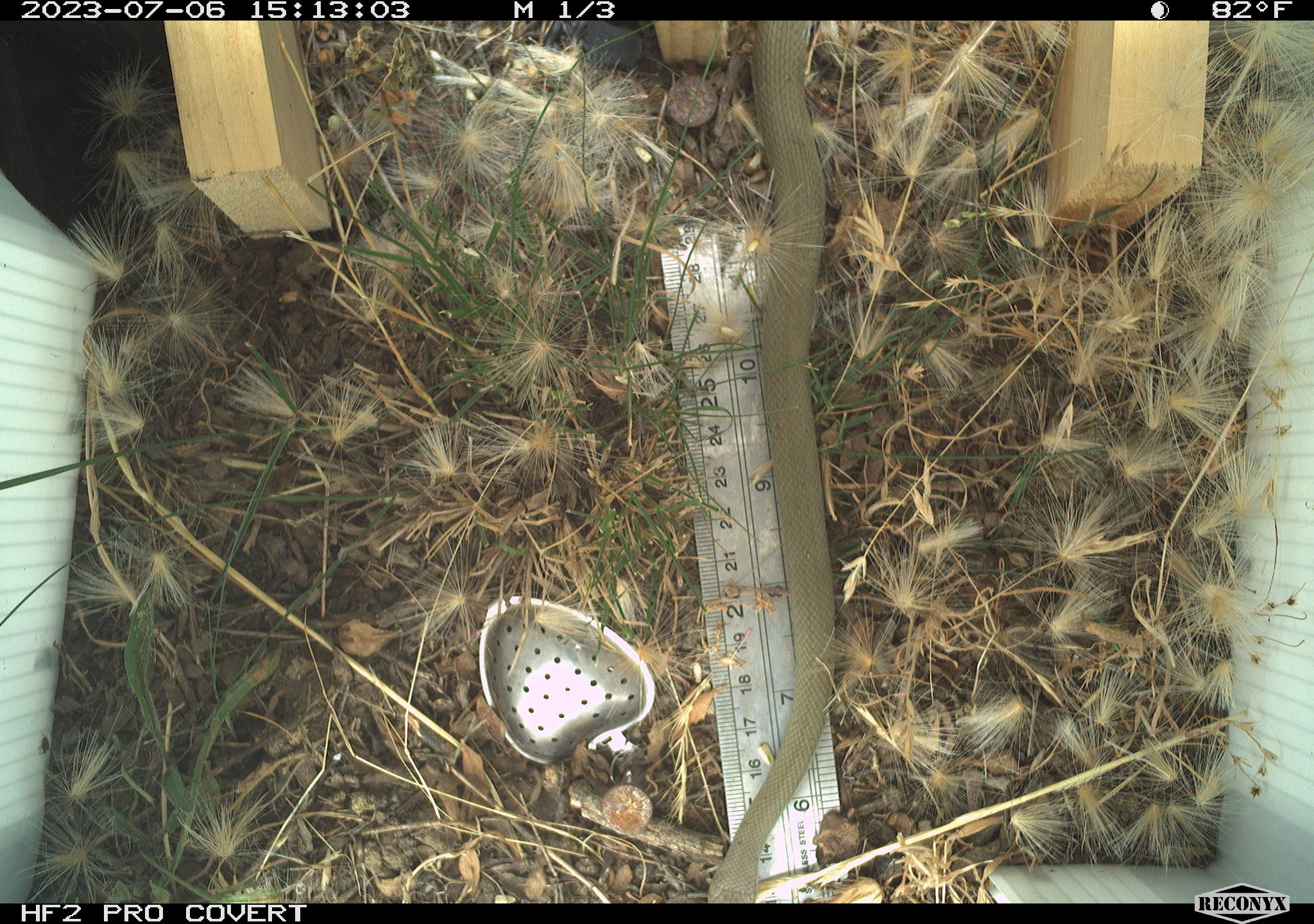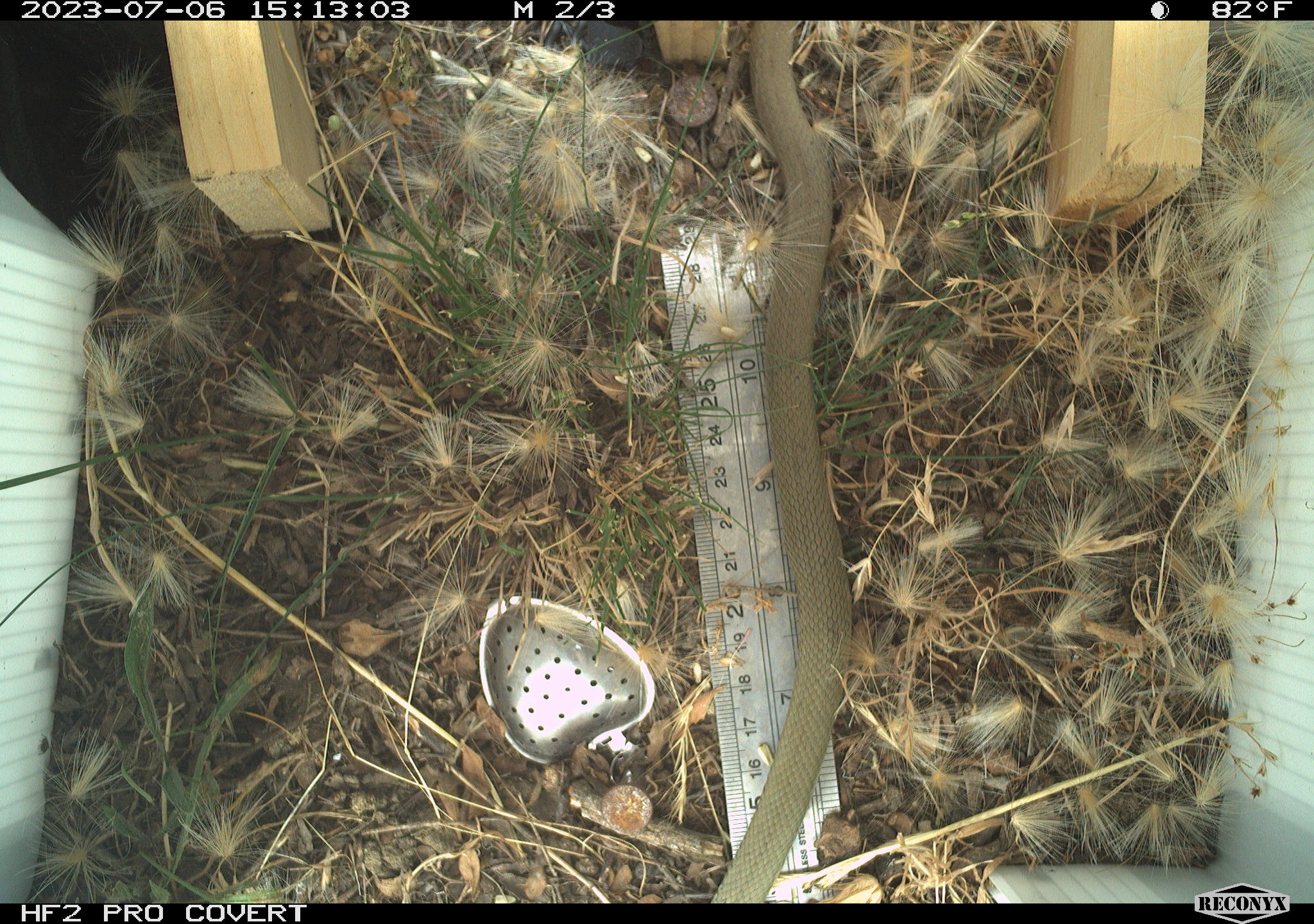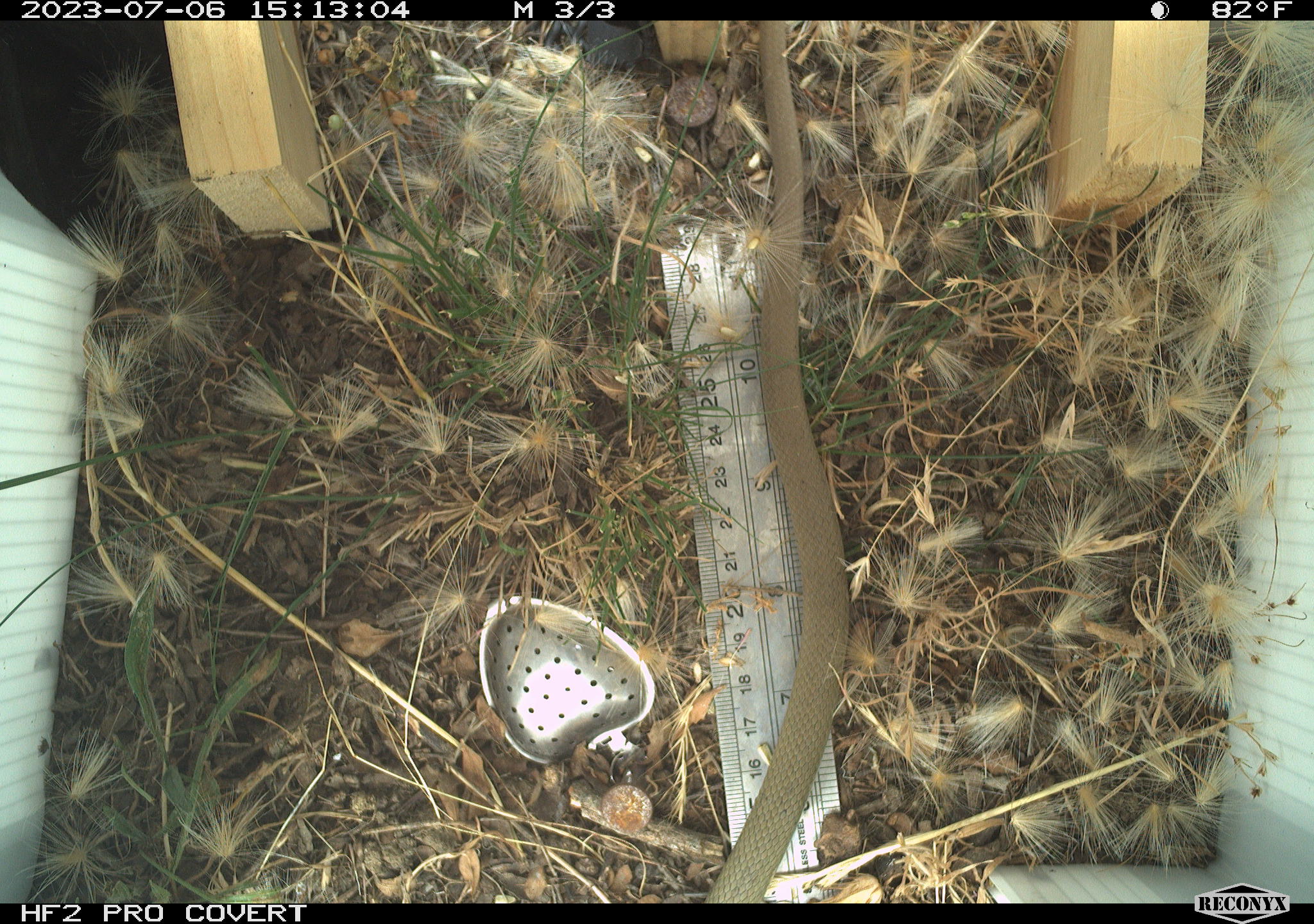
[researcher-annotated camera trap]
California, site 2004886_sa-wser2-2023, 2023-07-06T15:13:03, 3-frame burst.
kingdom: Animalia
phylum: Chordata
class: Reptilia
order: Squamata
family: Colubridae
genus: Coluber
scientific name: Coluber constrictor mormon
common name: western yellow-bellied racer